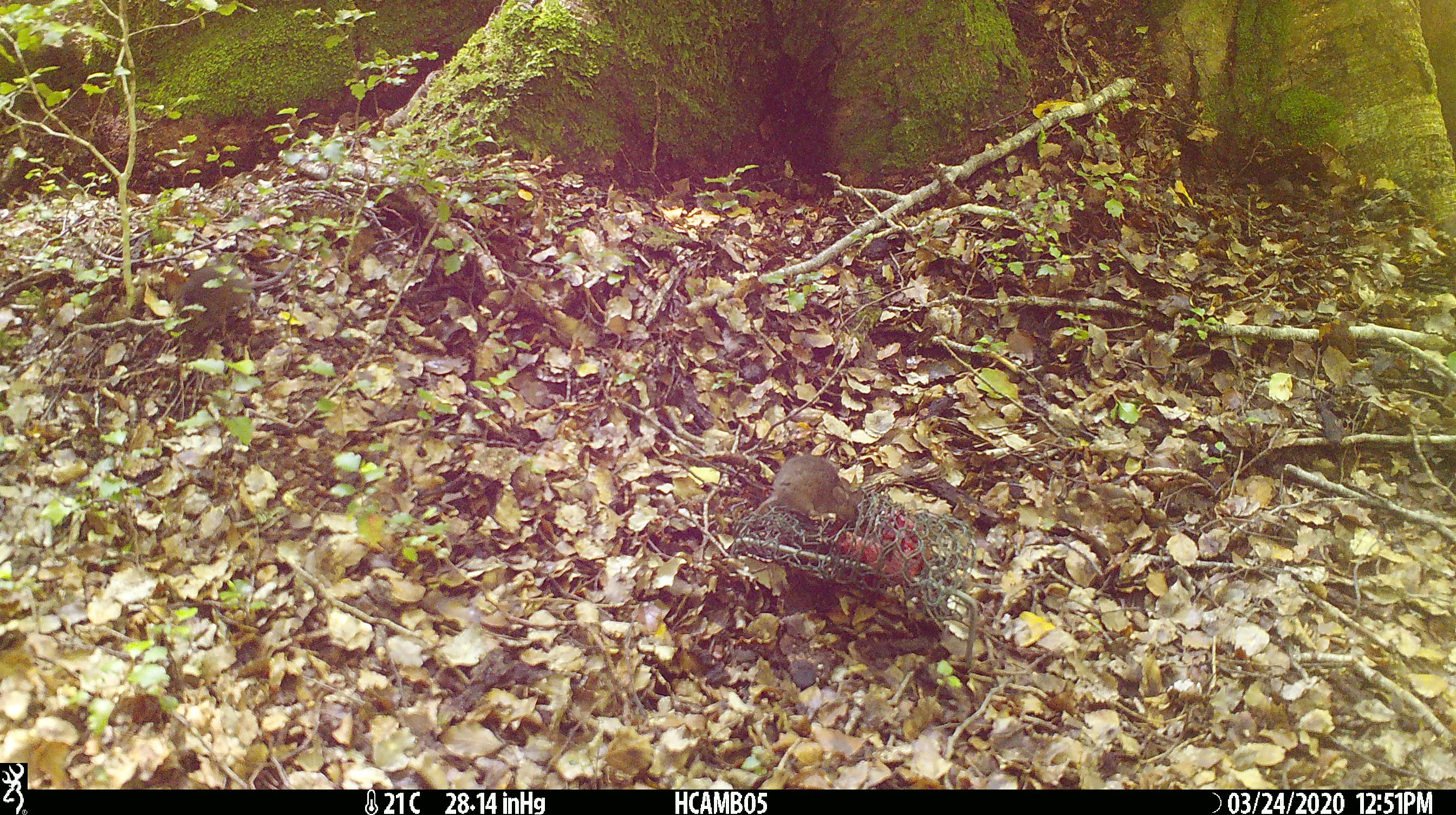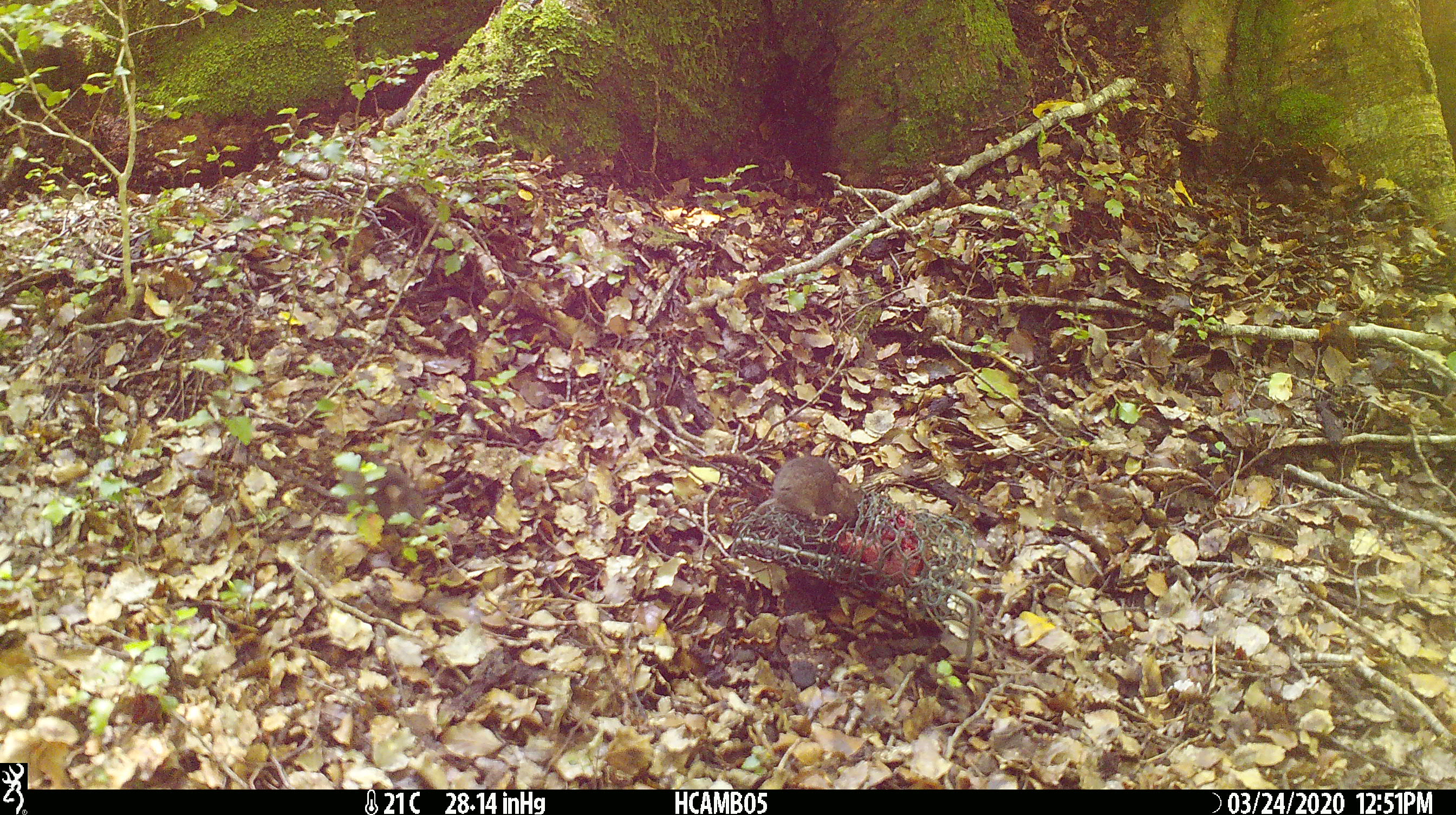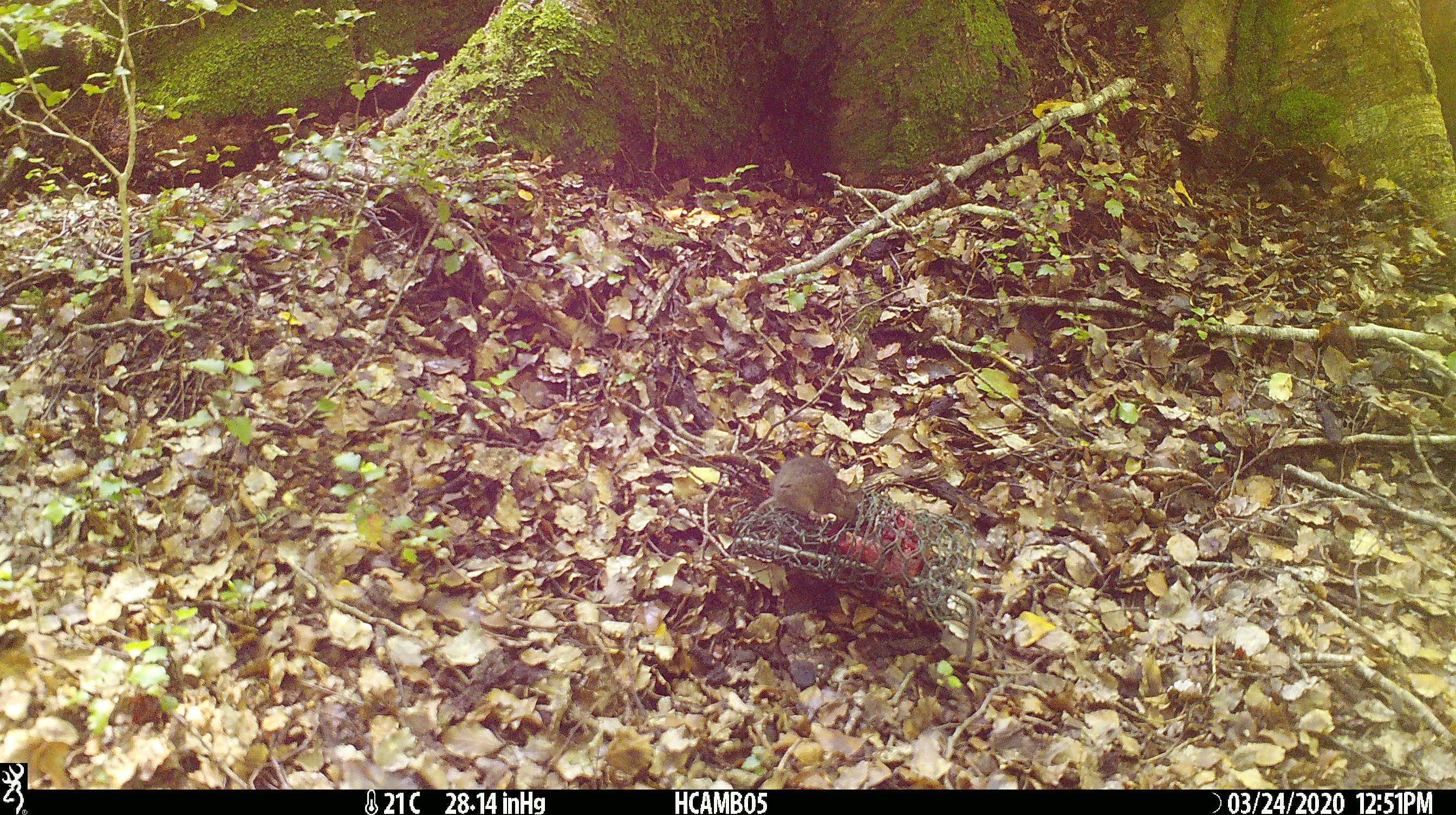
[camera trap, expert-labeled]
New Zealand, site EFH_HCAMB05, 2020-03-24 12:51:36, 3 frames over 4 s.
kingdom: Animalia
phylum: Chordata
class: Mammalia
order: Rodentia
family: Muridae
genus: Mus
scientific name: Mus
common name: mouse